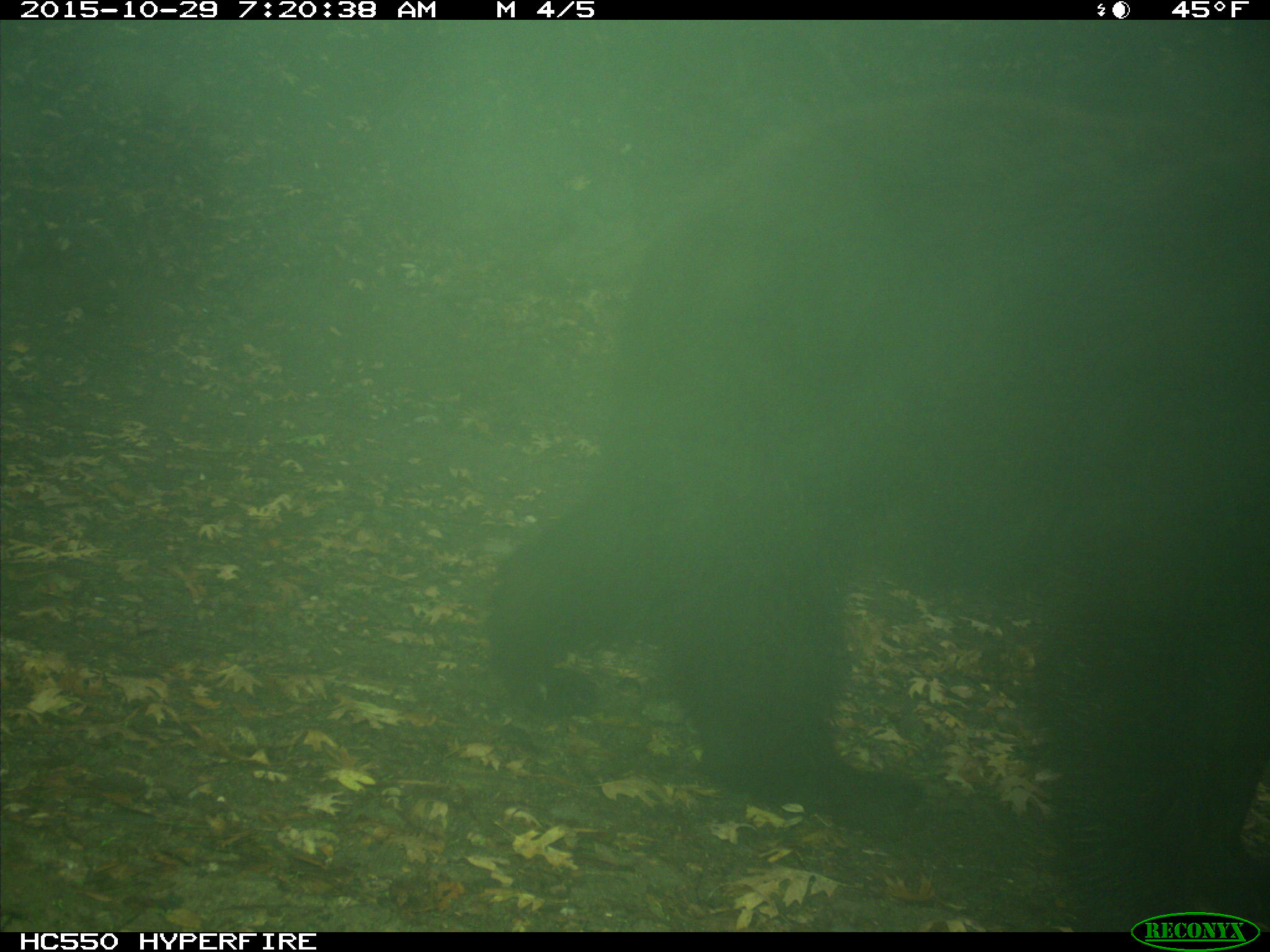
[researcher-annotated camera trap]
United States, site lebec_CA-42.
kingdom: Animalia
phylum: Chordata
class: Mammalia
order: Carnivora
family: Ursidae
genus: Ursus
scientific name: Ursus americanus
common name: american black bear